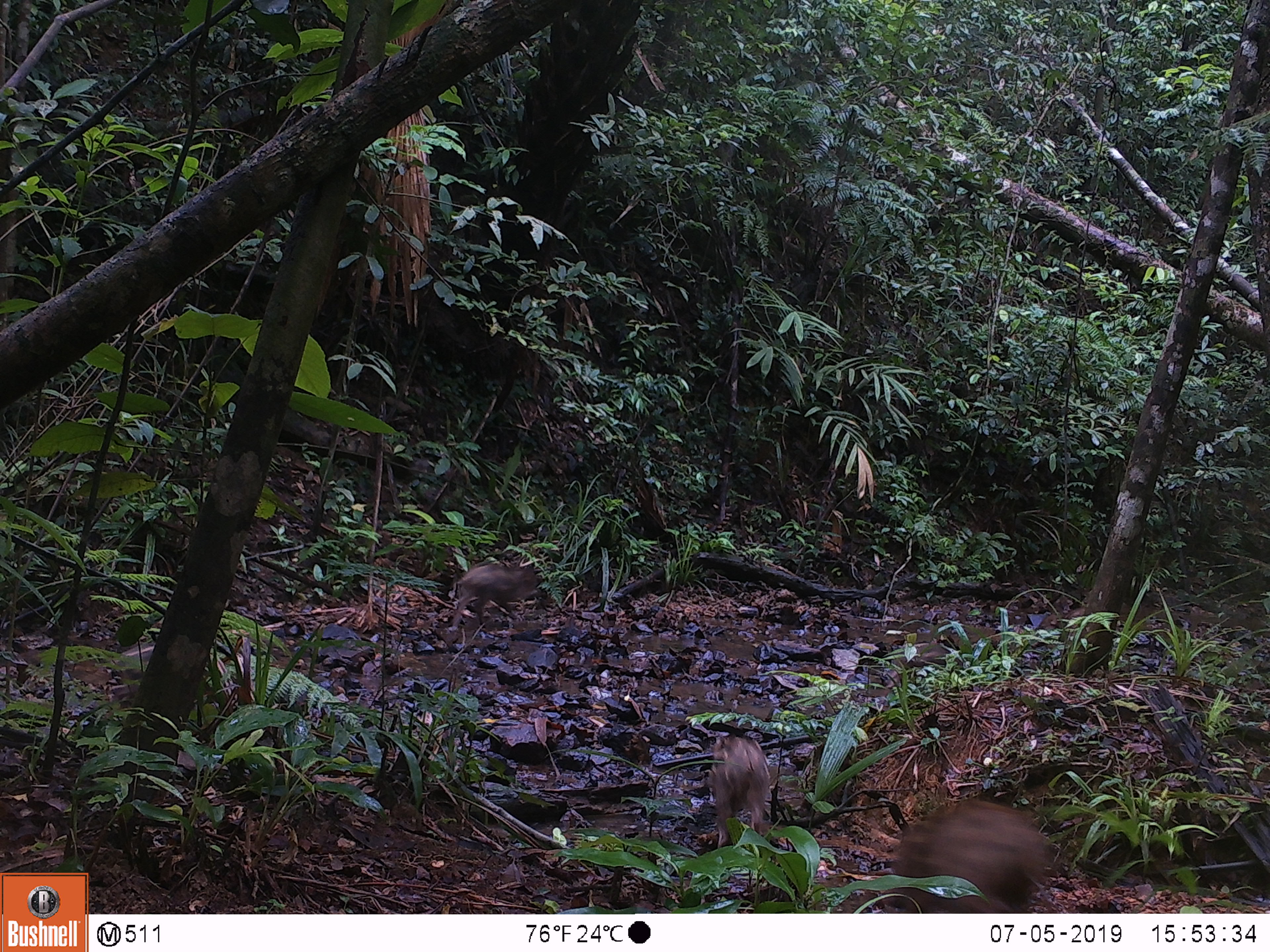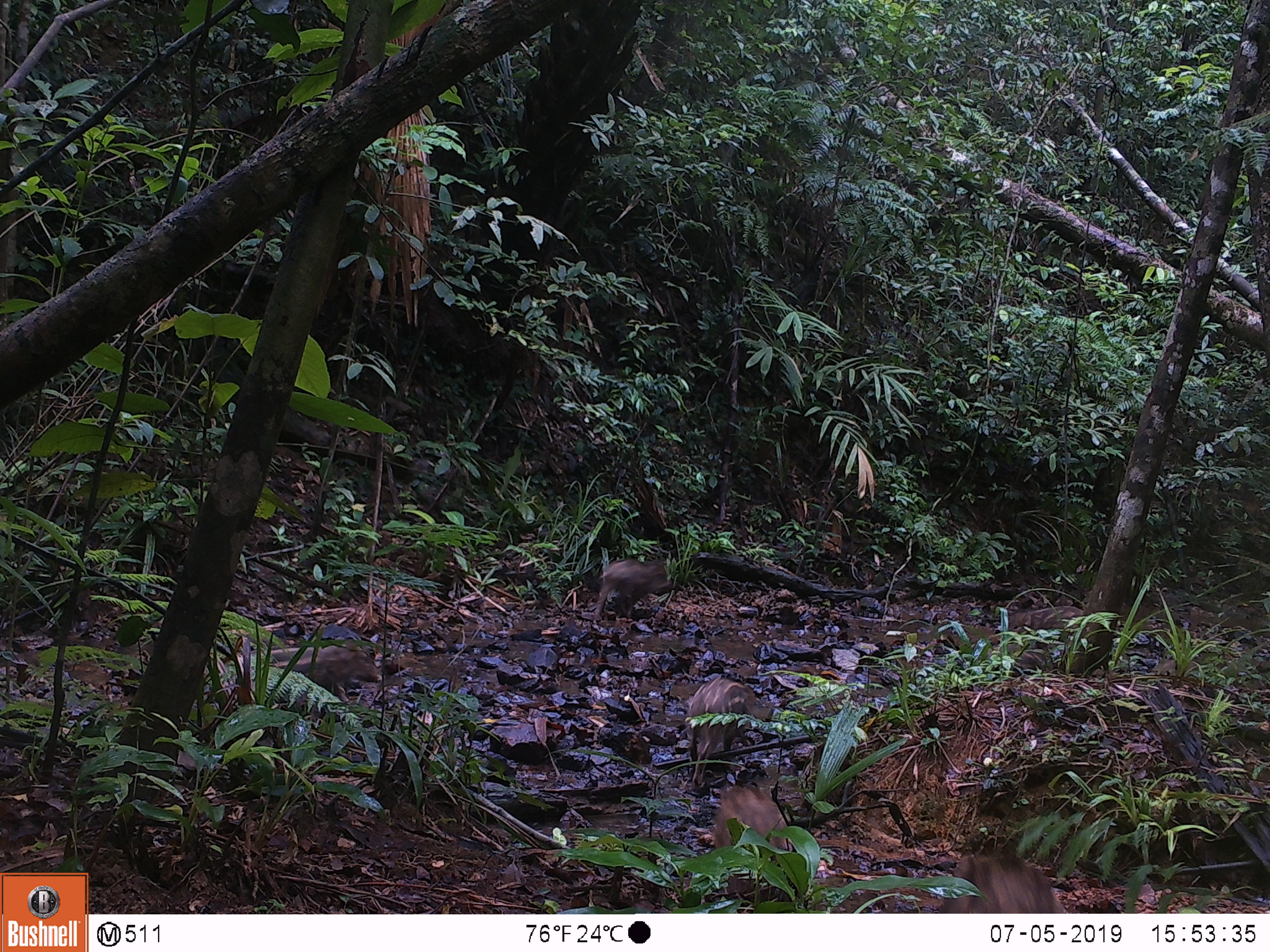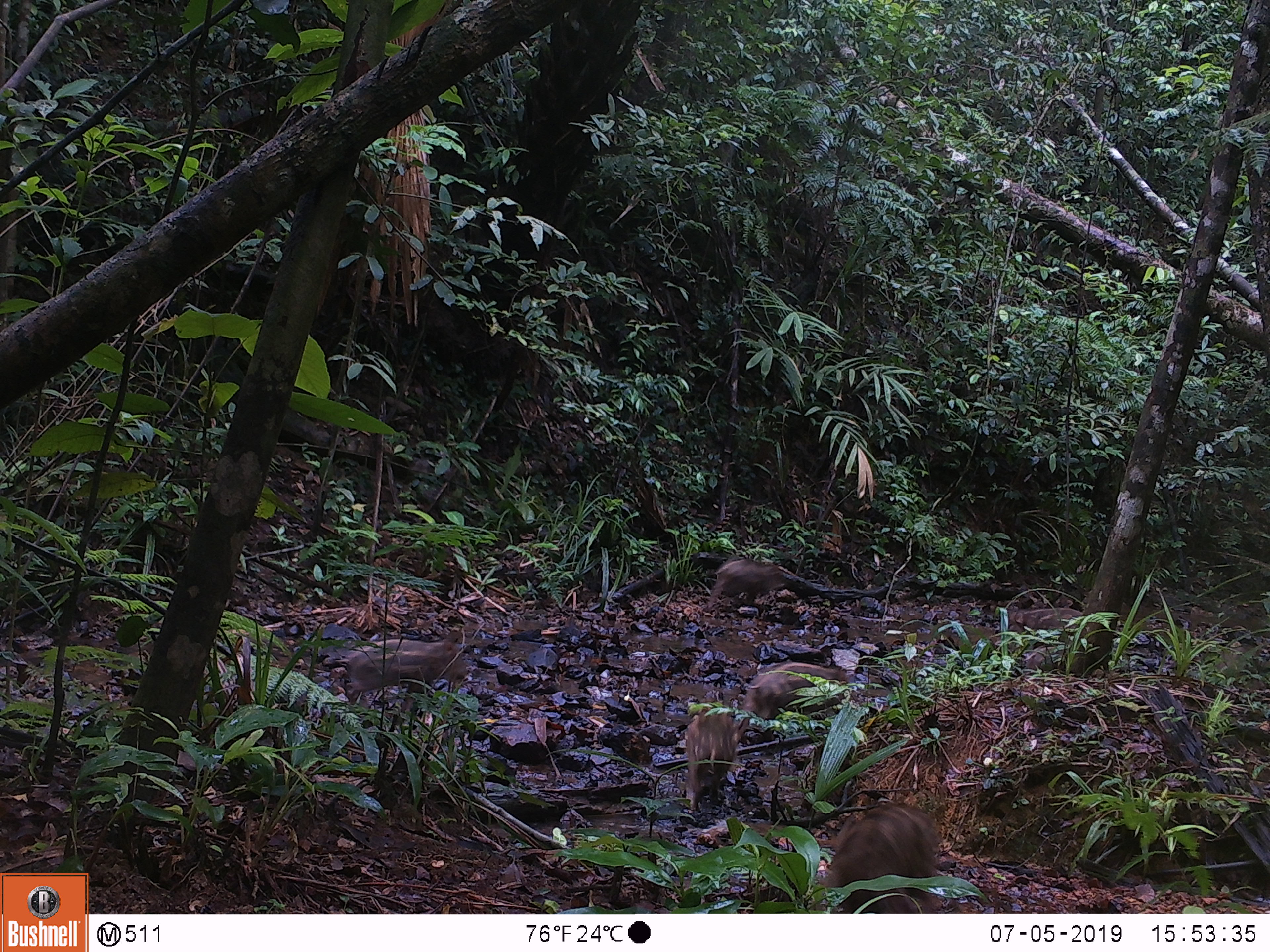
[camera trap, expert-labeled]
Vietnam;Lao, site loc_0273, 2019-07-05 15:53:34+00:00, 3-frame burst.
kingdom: Animalia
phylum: Chordata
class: Mammalia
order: Artiodactyla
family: Suidae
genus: Sus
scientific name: Sus scrofa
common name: eurasian wild pig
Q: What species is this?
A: Eurasian wild pig (Sus scrofa).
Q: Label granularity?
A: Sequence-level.